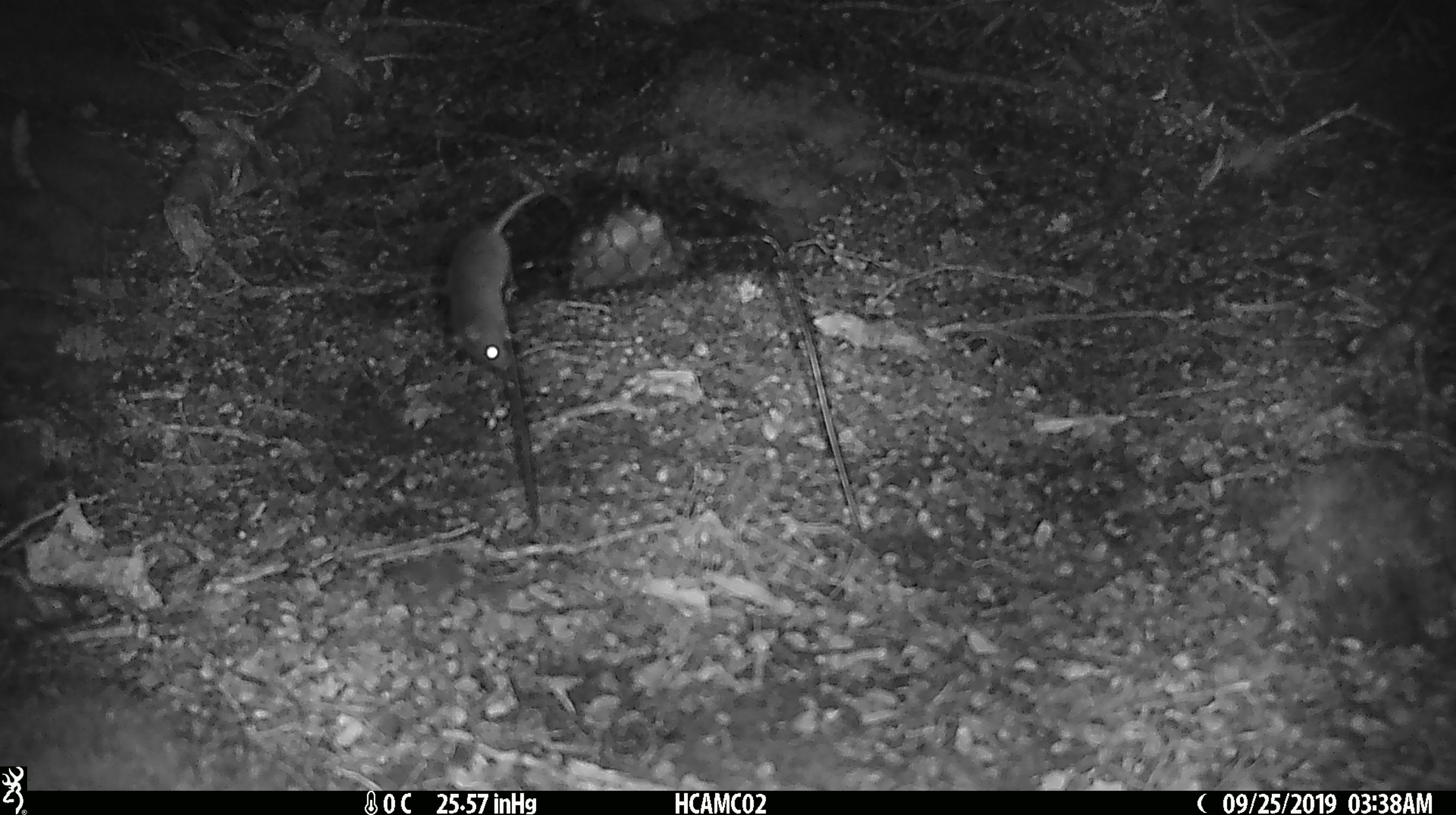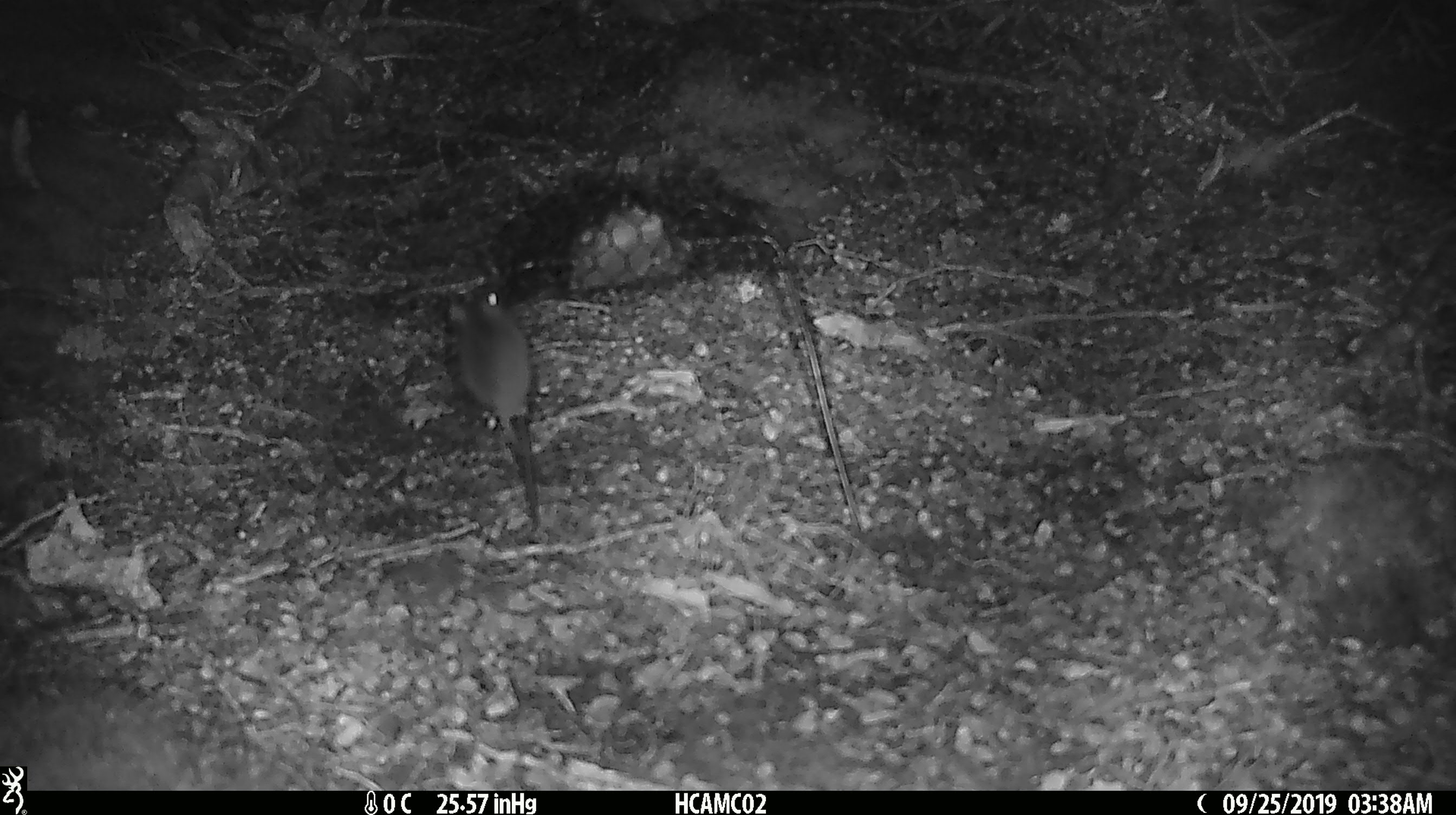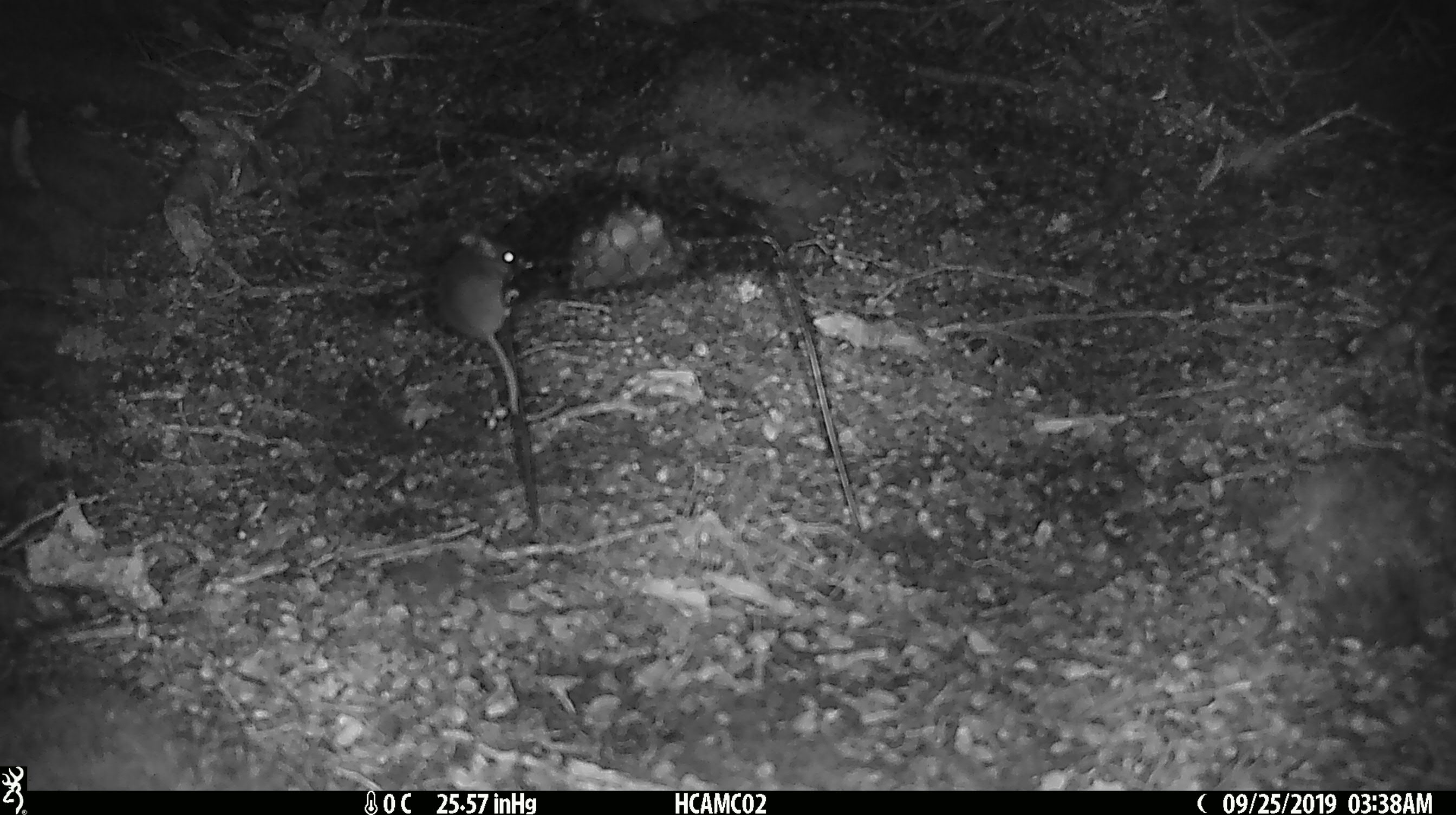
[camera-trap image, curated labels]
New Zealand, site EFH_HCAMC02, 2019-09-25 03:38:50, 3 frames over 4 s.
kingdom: Animalia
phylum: Chordata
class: Mammalia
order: Rodentia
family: Muridae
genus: Mus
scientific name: Mus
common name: mouse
Mouse (Mus).